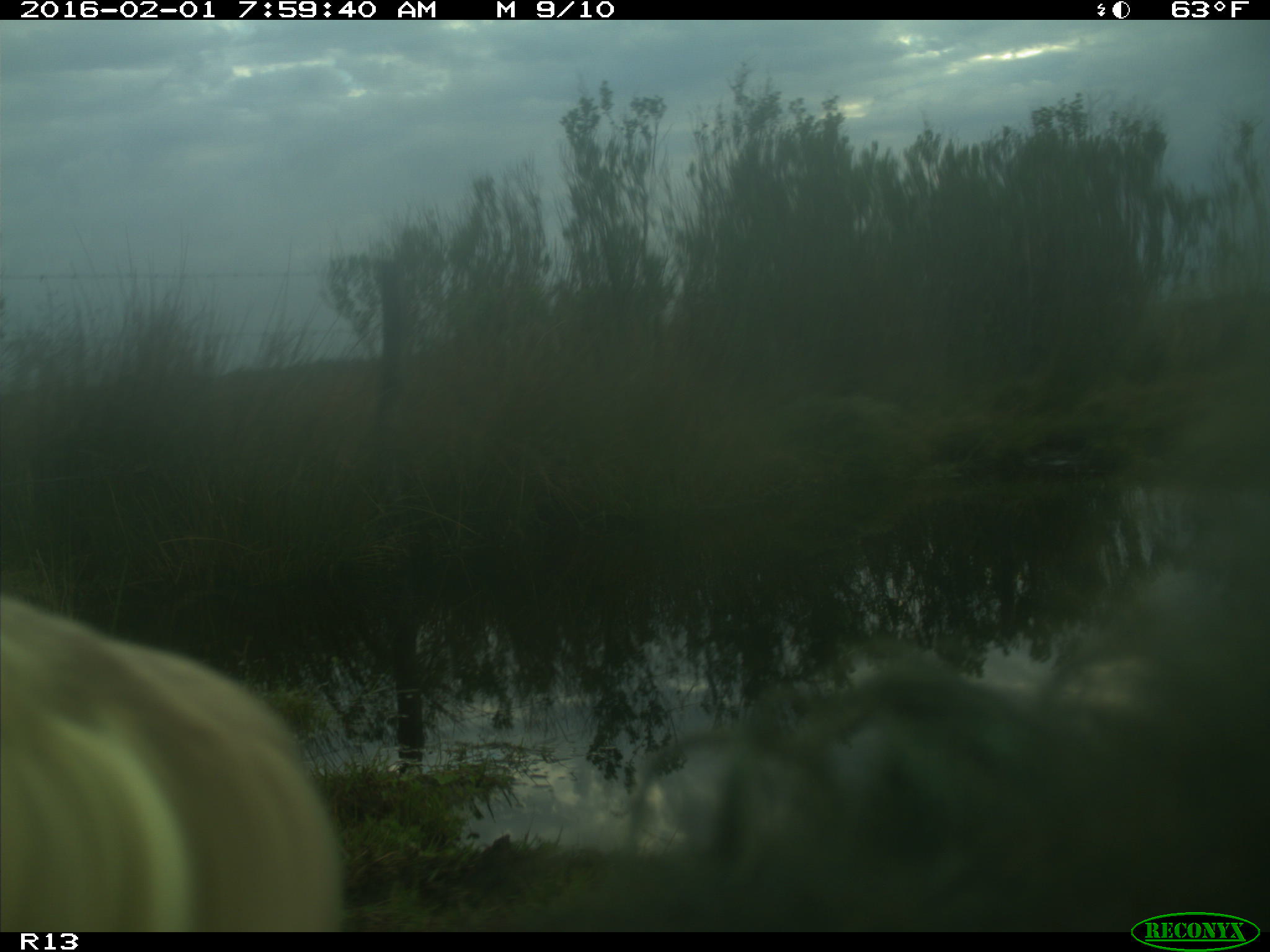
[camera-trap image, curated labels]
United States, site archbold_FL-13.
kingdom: Animalia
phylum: Chordata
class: Mammalia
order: Artiodactyla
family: Bovidae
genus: Bos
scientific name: Bos taurus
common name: domestic cow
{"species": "Bos taurus (domestic cow)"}